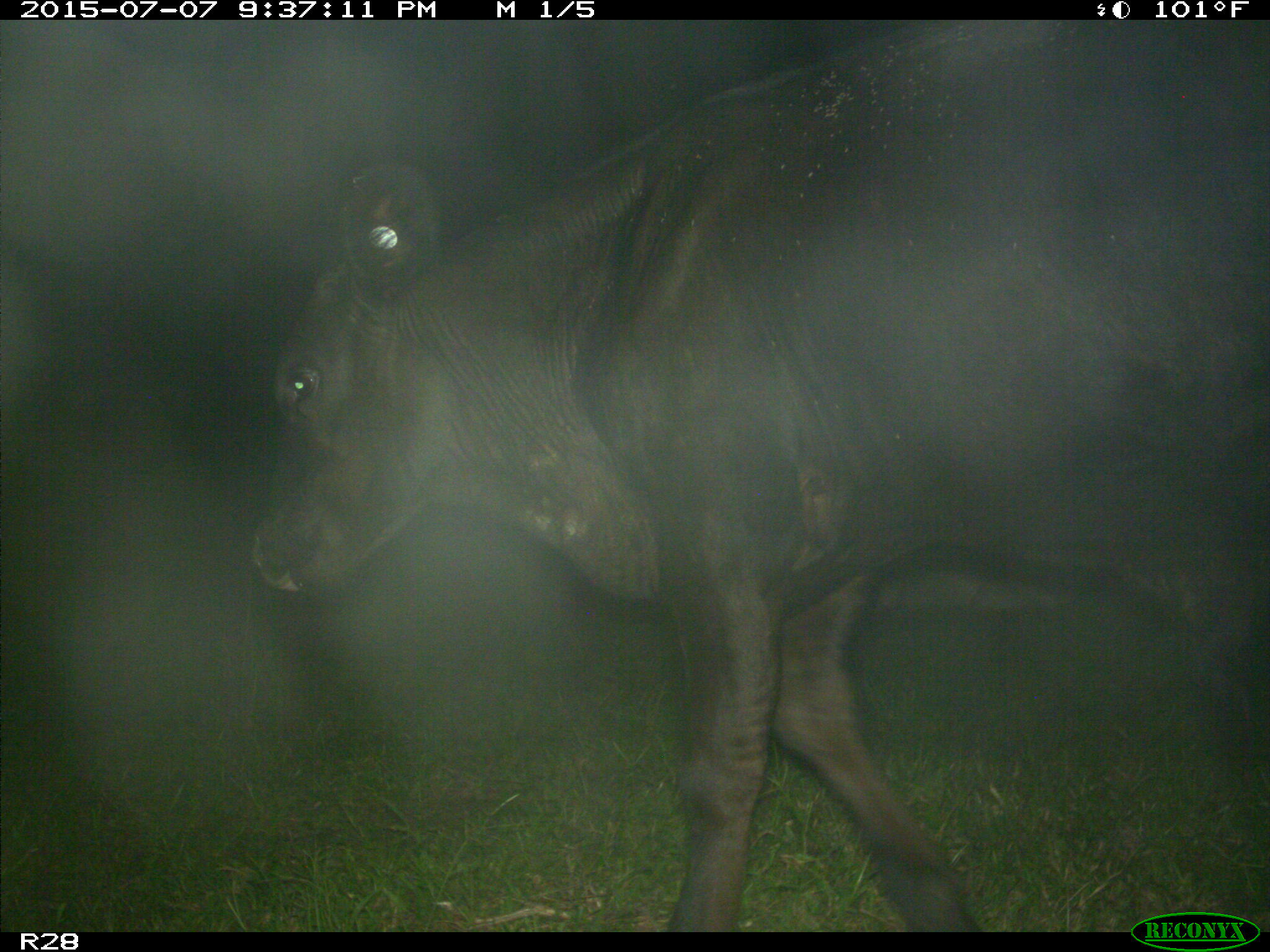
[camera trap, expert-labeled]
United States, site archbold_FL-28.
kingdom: Animalia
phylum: Chordata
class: Mammalia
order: Artiodactyla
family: Bovidae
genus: Bos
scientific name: Bos taurus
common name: domestic cow